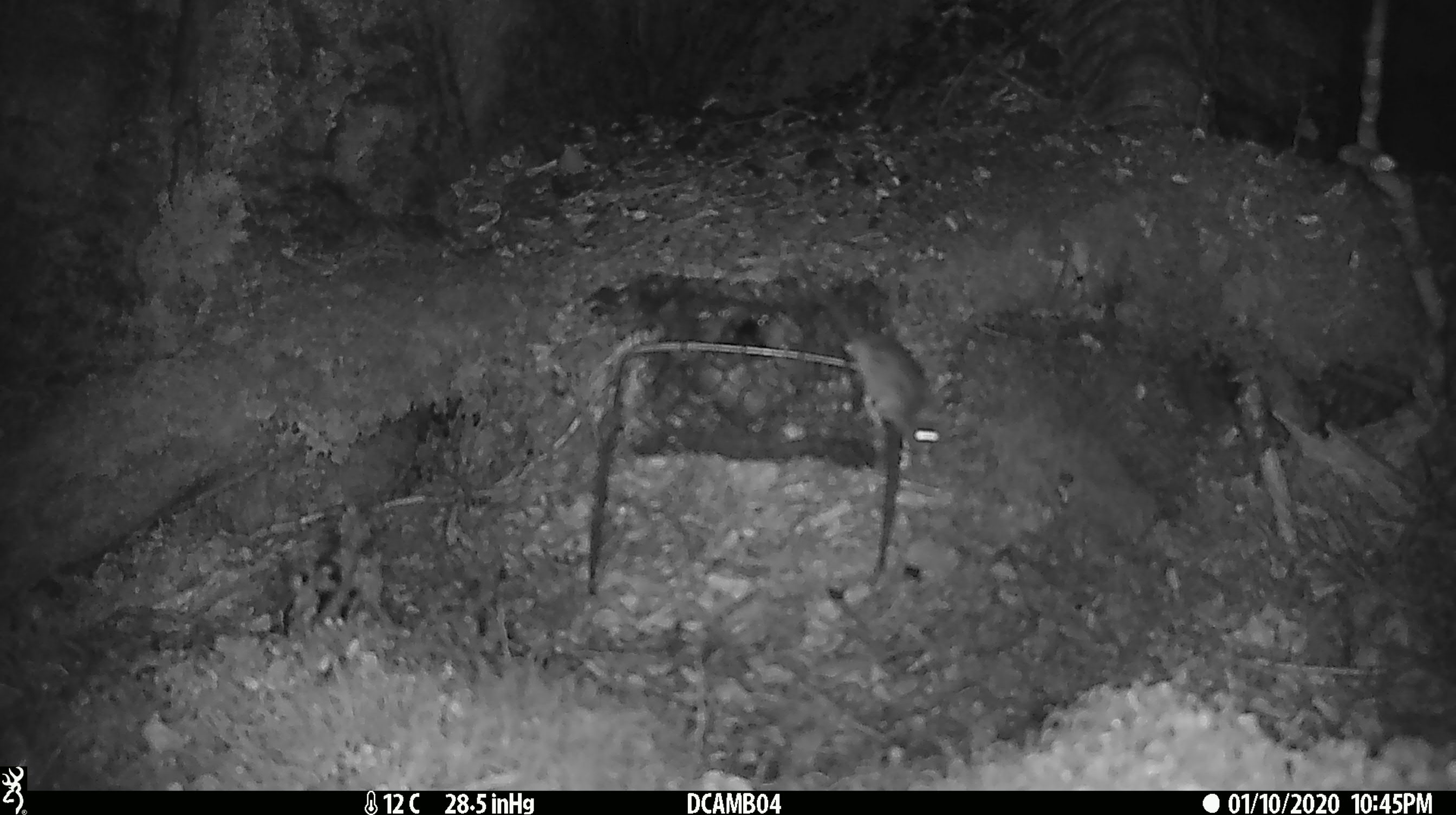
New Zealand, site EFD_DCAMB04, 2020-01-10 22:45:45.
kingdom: Animalia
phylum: Chordata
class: Mammalia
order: Rodentia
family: Muridae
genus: Mus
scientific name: Mus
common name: mouse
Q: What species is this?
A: Mouse (Mus).